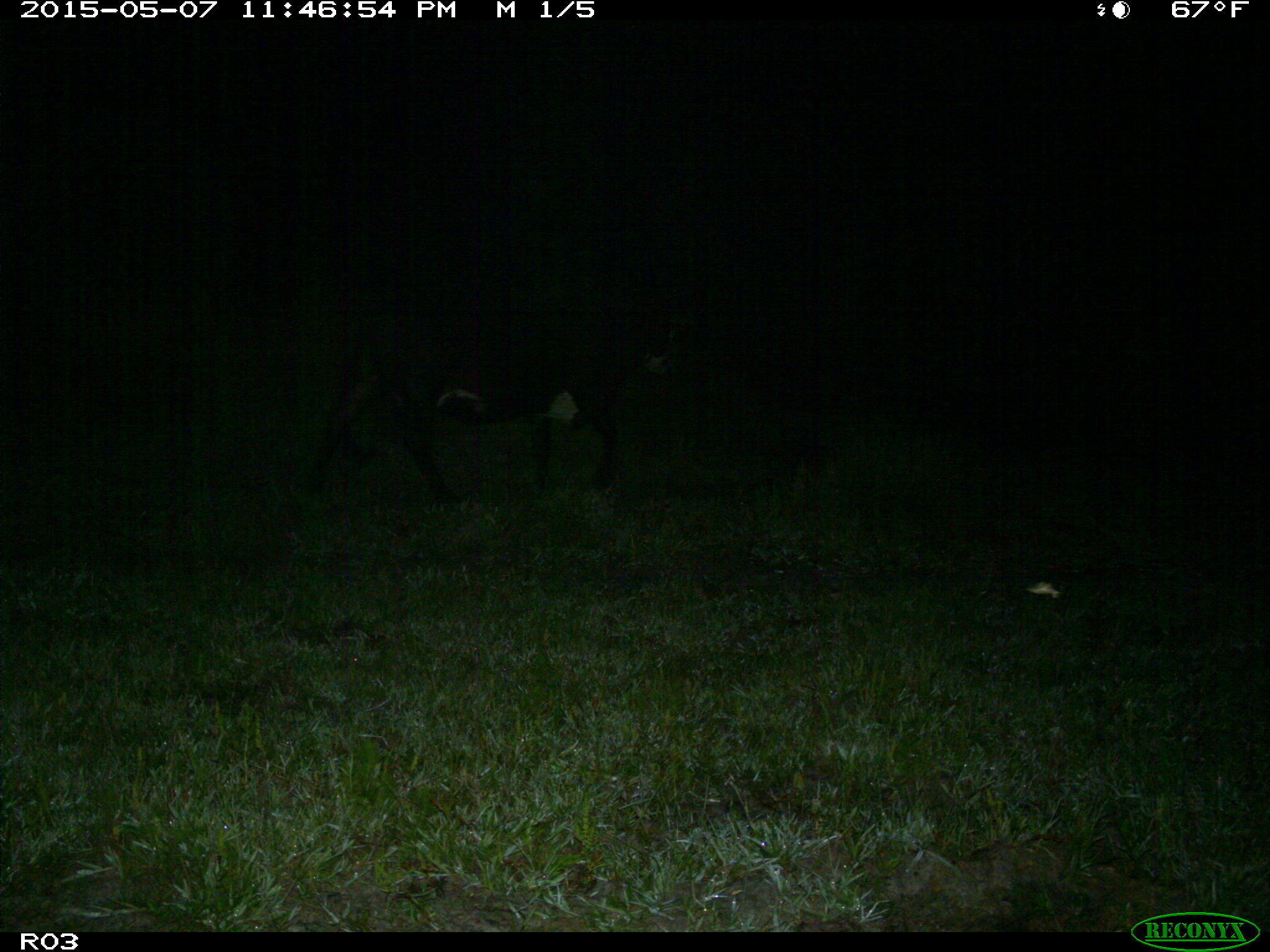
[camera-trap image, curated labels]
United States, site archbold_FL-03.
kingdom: Animalia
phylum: Chordata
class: Mammalia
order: Artiodactyla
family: Bovidae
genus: Bos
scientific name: Bos taurus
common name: domestic cow